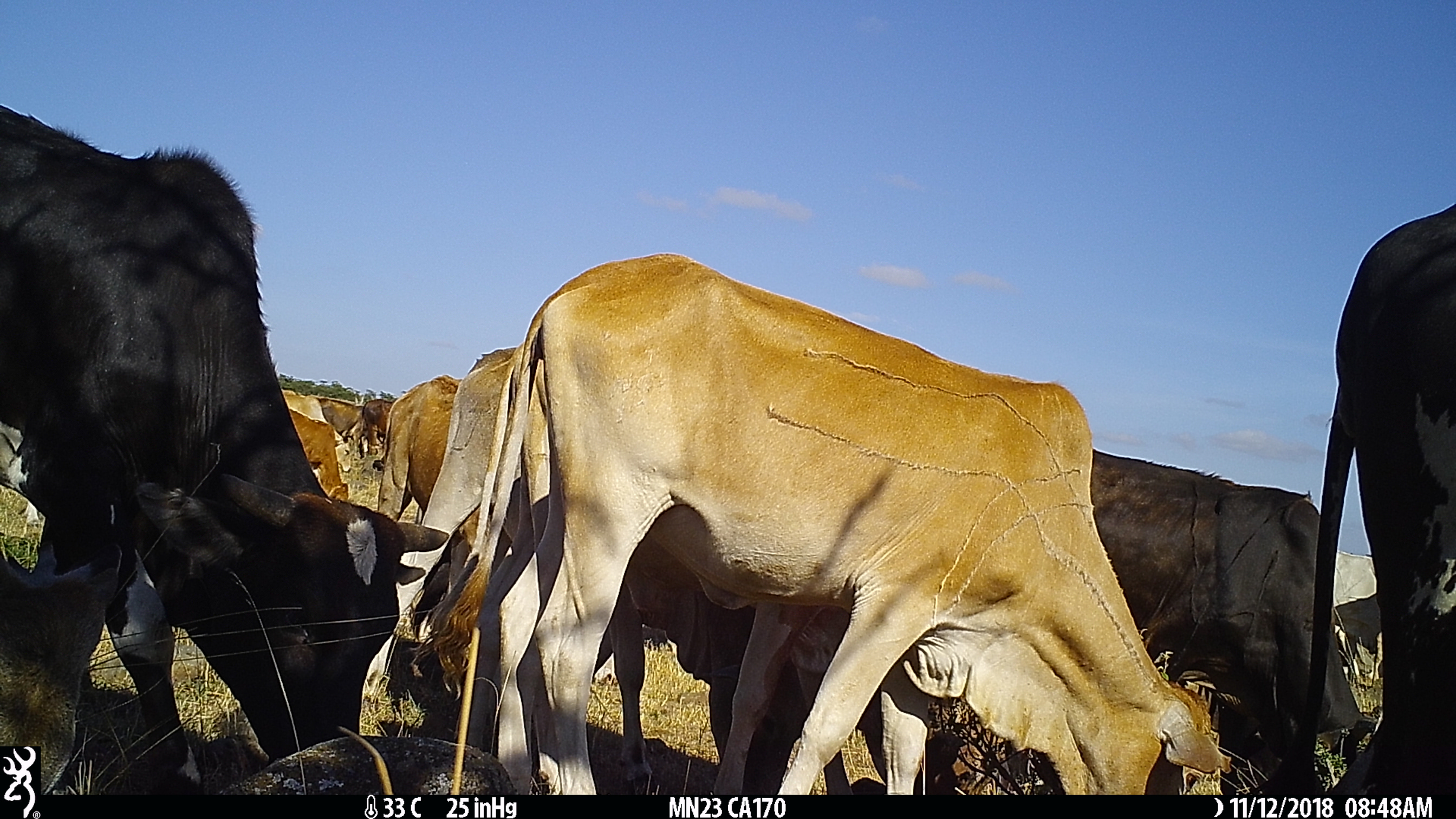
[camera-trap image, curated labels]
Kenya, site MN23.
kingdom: Animalia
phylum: Chordata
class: Mammalia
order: Artiodactyla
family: Bovidae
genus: Bos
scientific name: Bos taurus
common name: cattle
Cattle (Bos taurus).